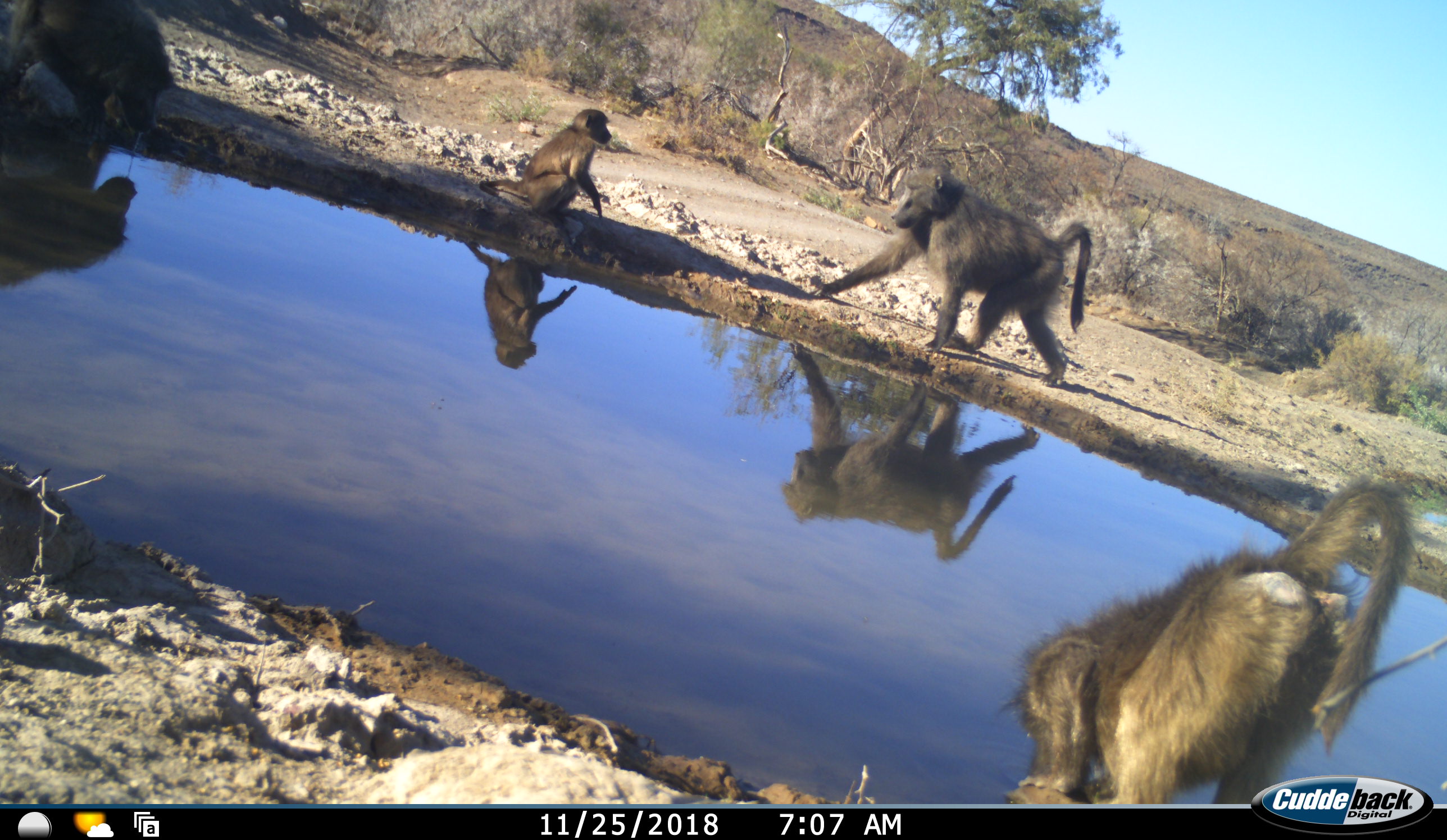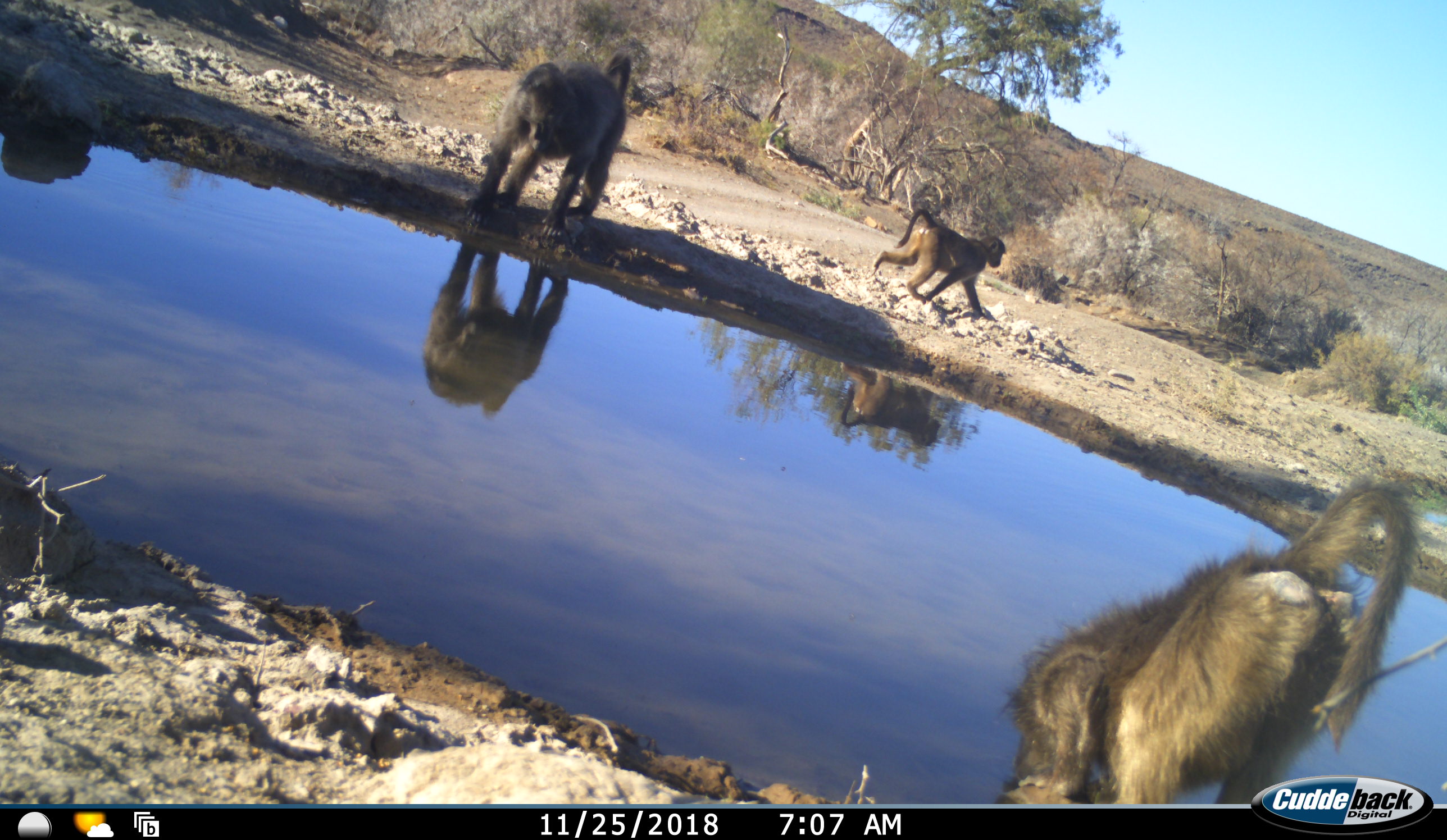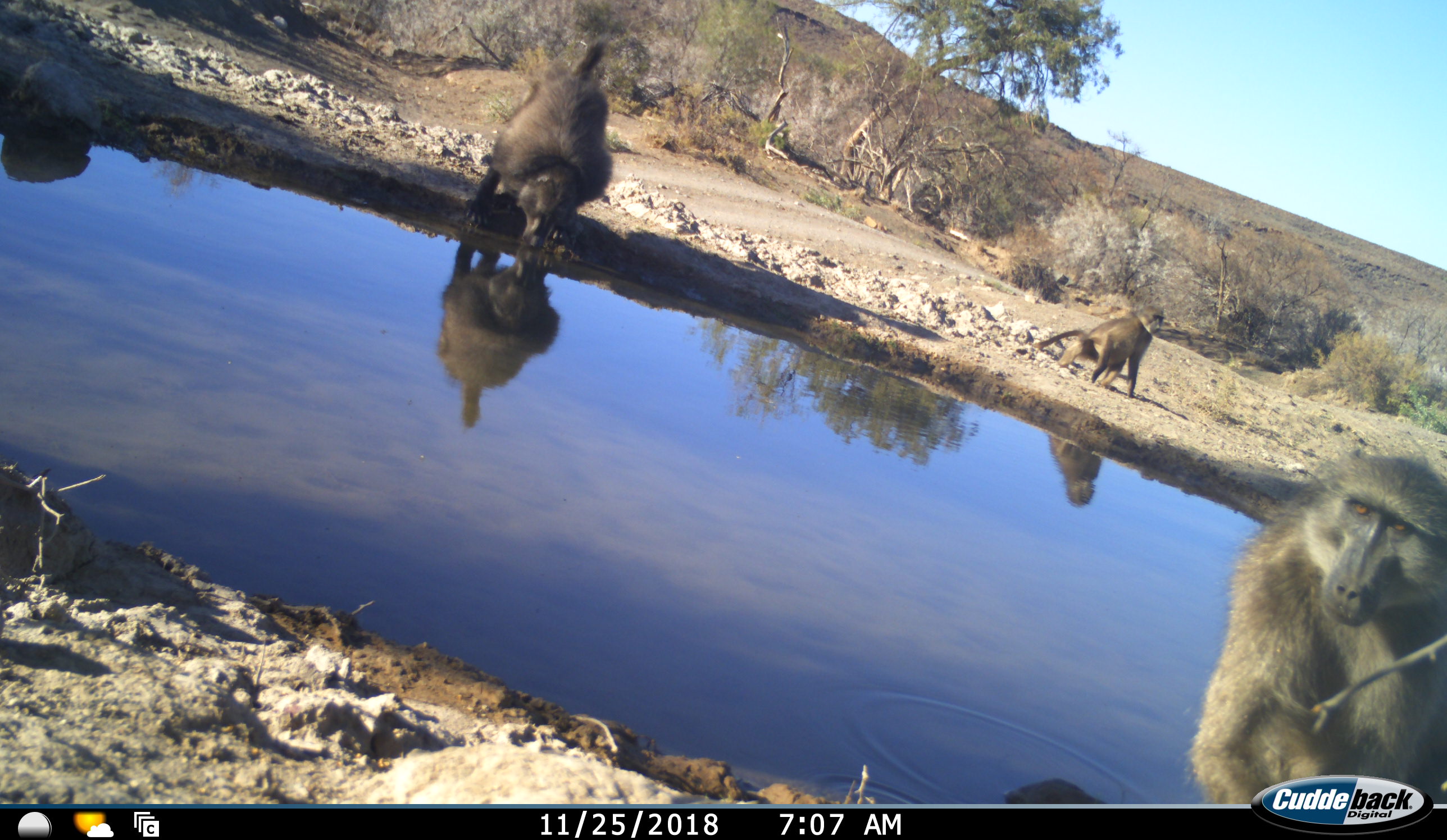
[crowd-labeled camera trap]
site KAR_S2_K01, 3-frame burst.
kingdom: Animalia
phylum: Chordata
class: Mammalia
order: Primates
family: Cercopithecidae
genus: Papio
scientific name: Papio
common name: baboon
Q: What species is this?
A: Baboon (Papio).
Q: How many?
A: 4.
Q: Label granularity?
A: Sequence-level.